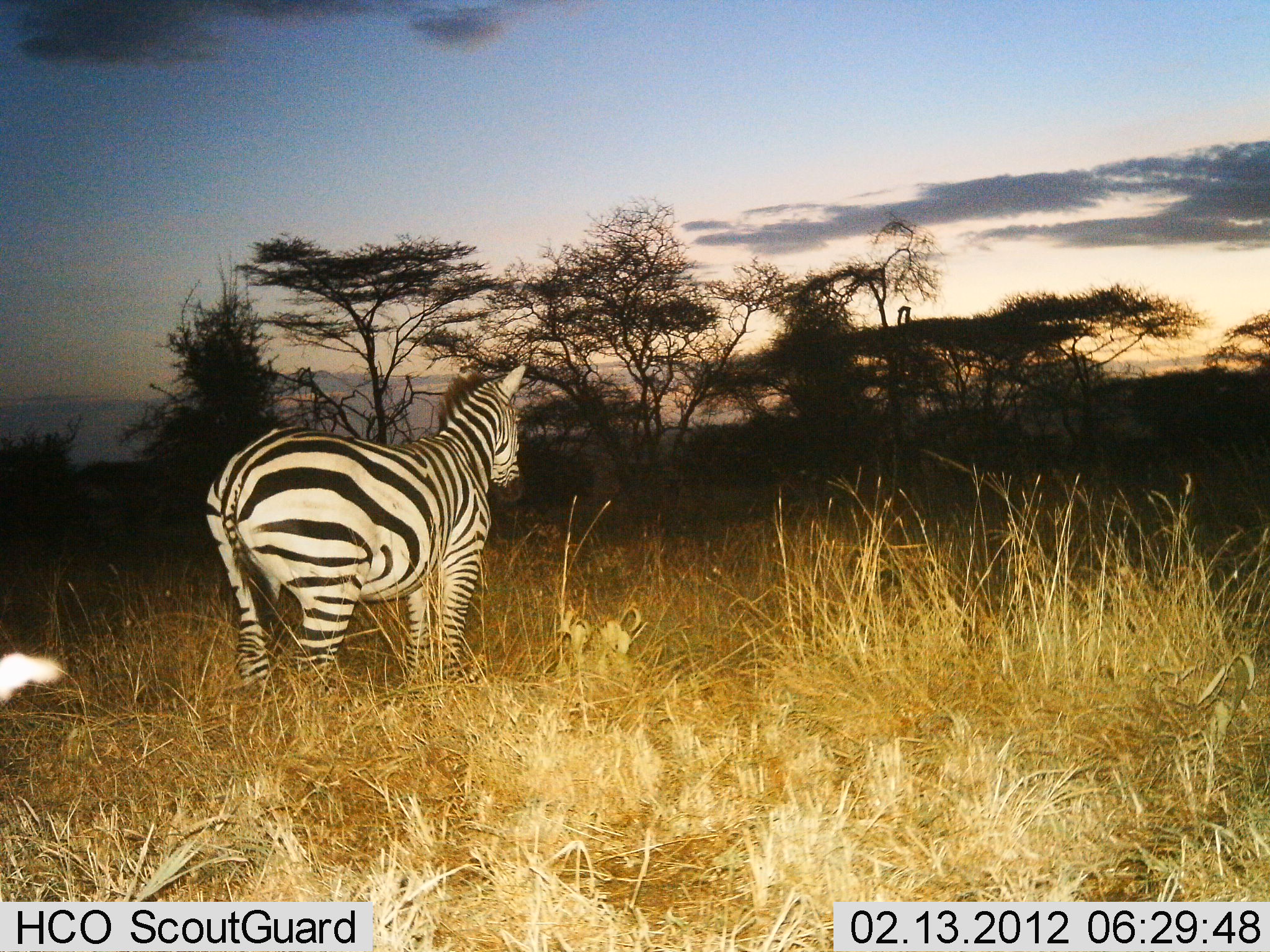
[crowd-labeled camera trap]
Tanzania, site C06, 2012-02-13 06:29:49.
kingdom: Animalia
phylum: Chordata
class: Mammalia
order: Perissodactyla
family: Equidae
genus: Equus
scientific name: Equus quagga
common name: plains zebra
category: zebra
Zebra (plains zebra) (Equus quagga), count 1. Behavior (volunteer vote fractions): standing 96%, resting 0%, moving 8%, interacting 0%. Young present (vote fraction): 0%. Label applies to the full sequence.